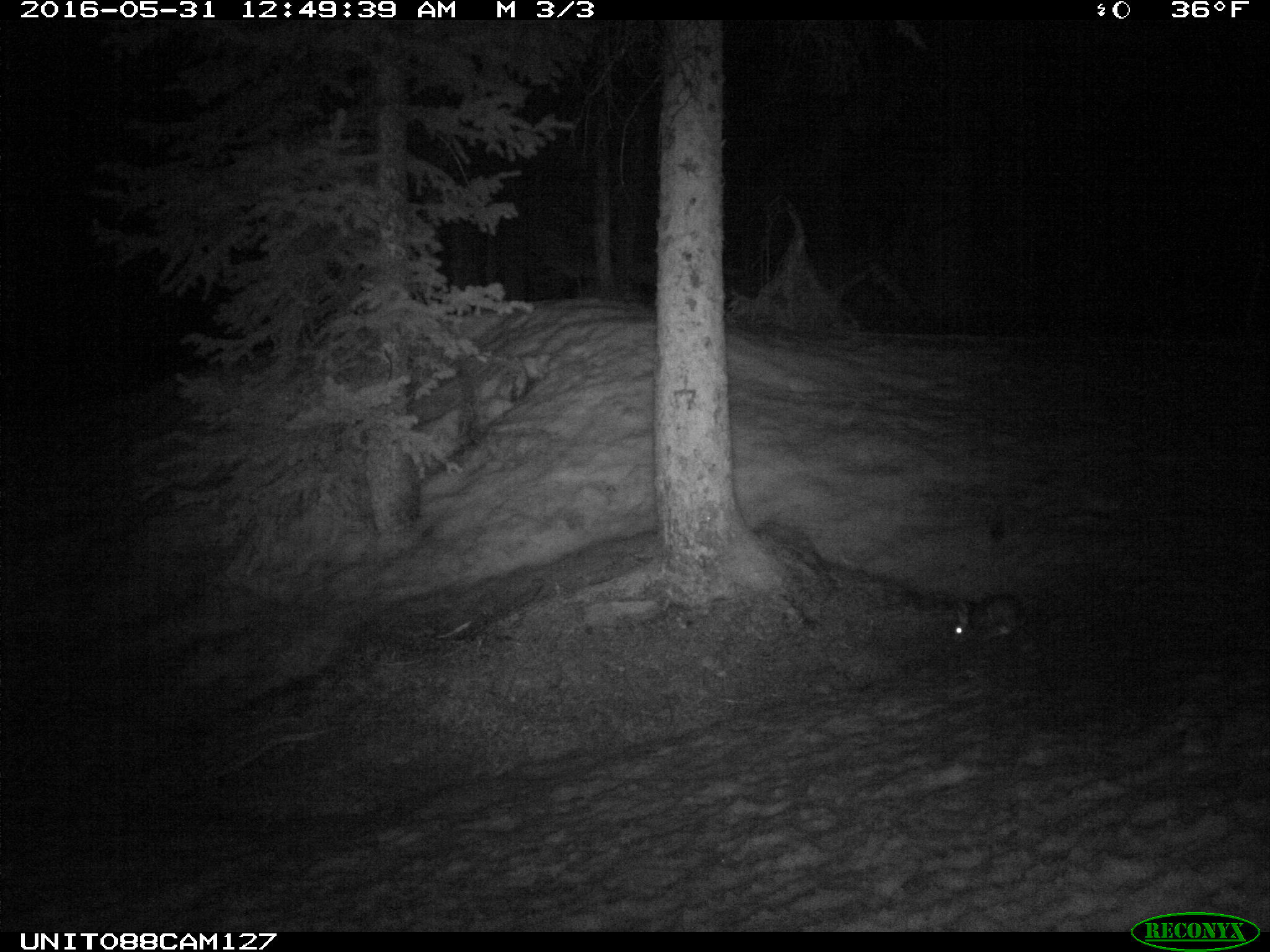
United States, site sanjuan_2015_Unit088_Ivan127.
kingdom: Animalia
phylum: Chordata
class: Mammalia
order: Lagomorpha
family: Leporidae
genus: Lepus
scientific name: Lepus americanus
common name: snowshoe hare